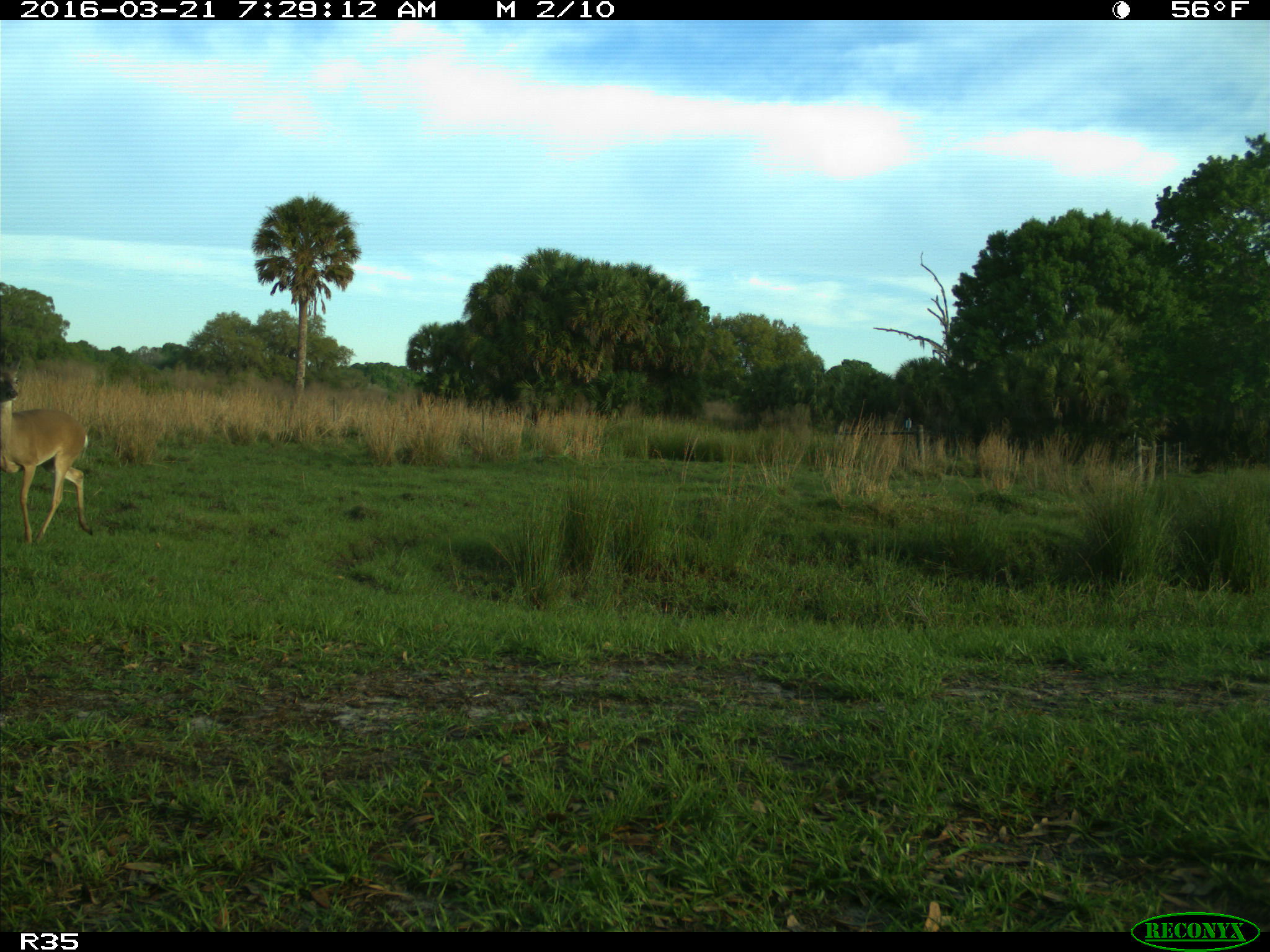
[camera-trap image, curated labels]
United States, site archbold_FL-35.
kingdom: Animalia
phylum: Chordata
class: Mammalia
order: Artiodactyla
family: Cervidae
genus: Odocoileus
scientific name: Odocoileus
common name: deer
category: unidentified deer